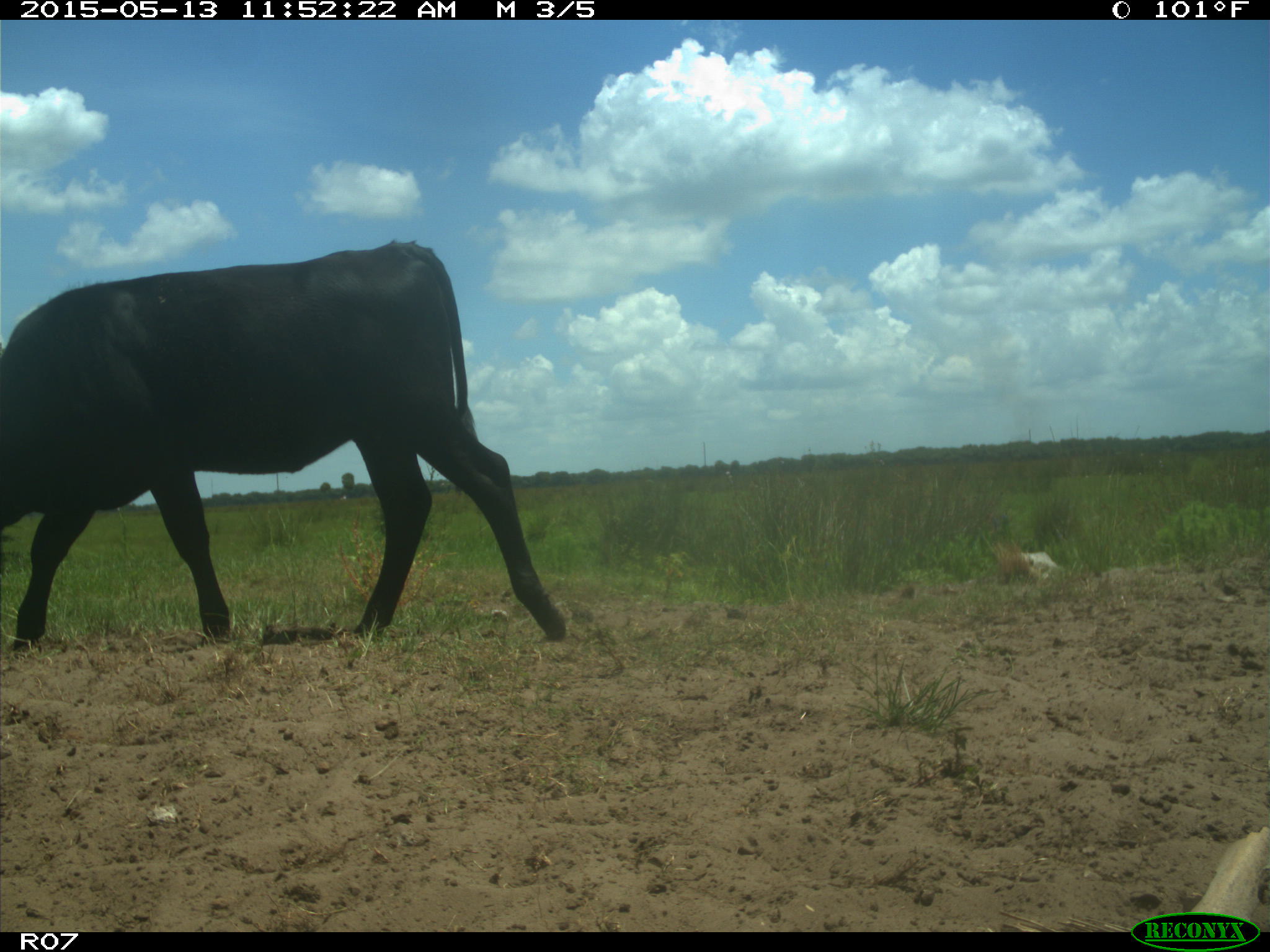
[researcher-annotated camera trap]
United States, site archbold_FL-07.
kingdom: Animalia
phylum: Chordata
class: Mammalia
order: Artiodactyla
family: Bovidae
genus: Bos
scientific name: Bos taurus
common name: domestic cow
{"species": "Bos taurus (domestic cow)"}